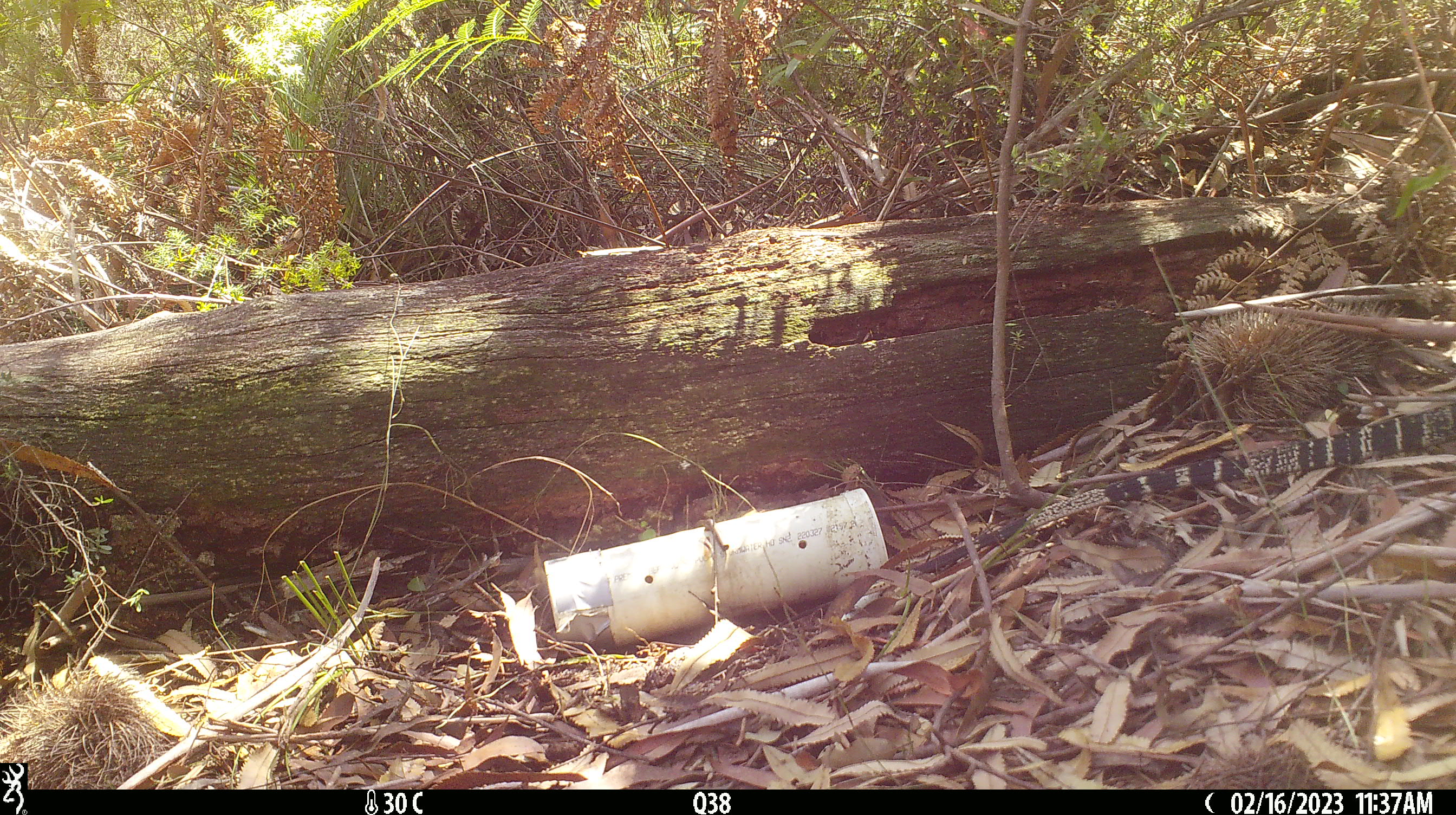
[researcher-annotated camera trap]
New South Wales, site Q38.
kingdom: Animalia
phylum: Chordata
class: Reptilia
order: Squamata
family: Varanidae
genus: Varanus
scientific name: Varanus varius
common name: lace monitor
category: goanna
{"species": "goanna (lace monitor) (Varanus varius)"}